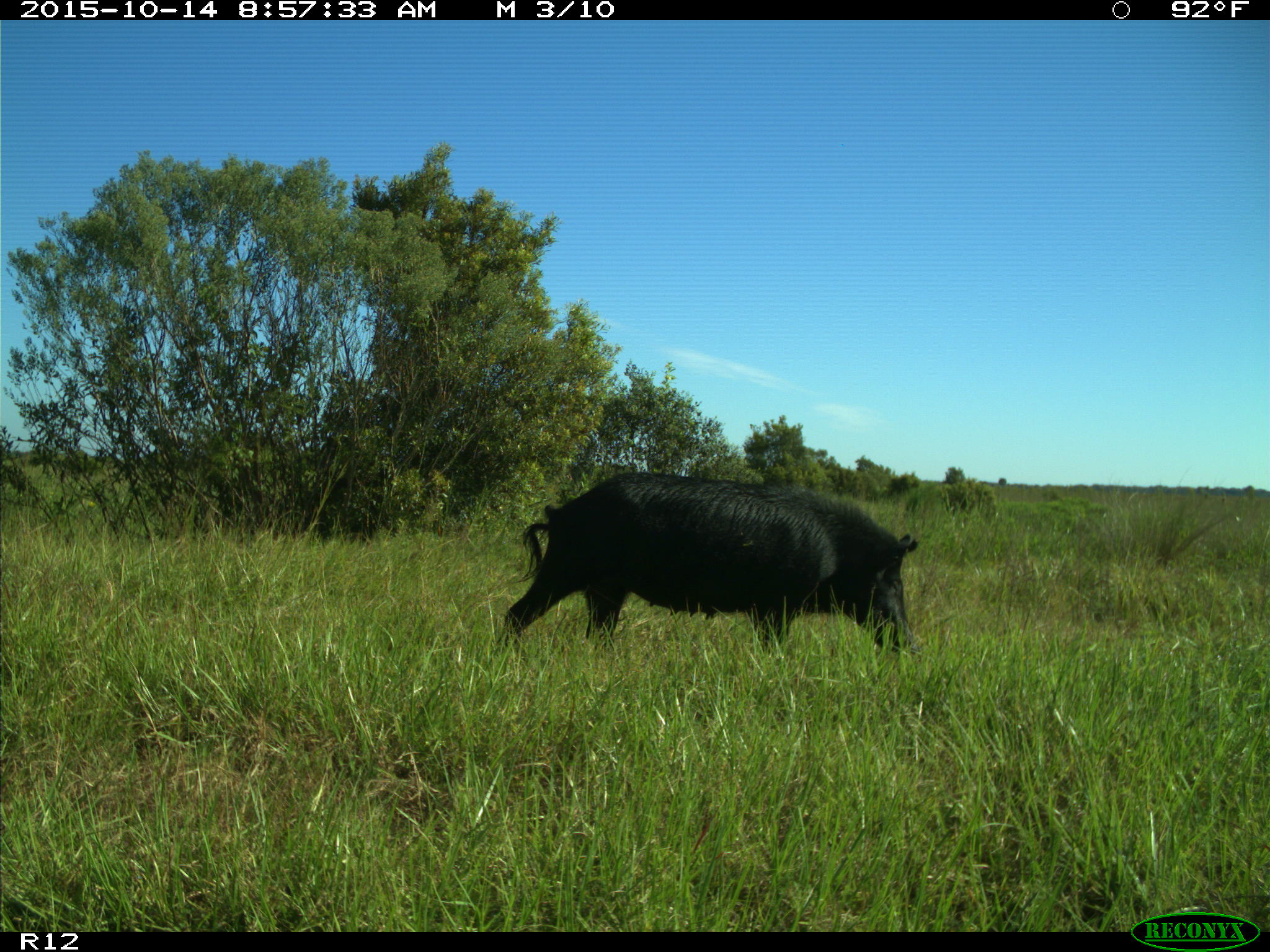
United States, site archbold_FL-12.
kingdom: Animalia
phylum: Chordata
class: Mammalia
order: Artiodactyla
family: Suidae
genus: Sus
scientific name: Sus scrofa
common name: wild boar